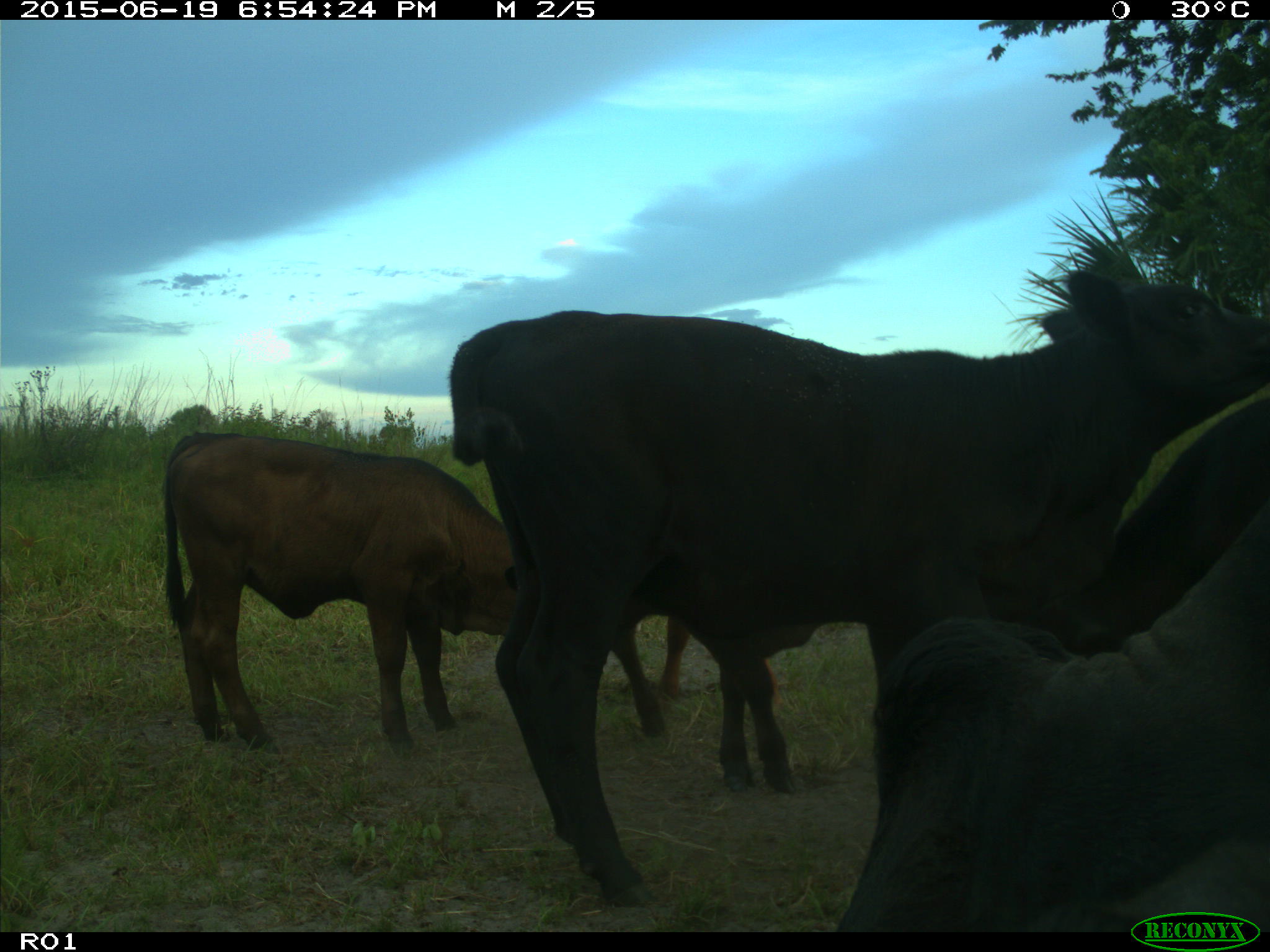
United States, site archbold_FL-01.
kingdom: Animalia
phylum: Chordata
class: Mammalia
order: Artiodactyla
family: Bovidae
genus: Bos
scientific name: Bos taurus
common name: domestic cow